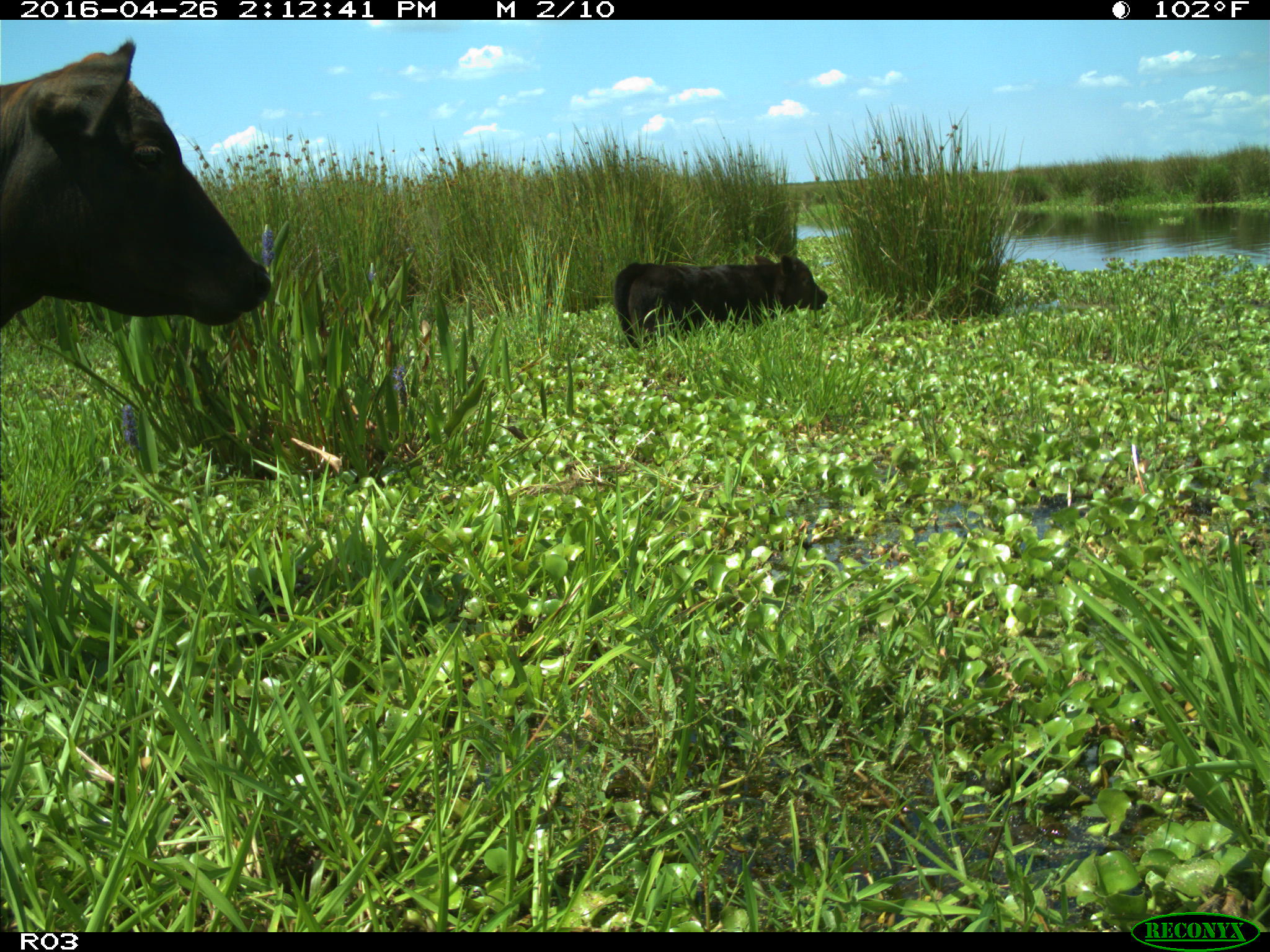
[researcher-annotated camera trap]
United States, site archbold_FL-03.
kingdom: Animalia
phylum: Chordata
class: Mammalia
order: Artiodactyla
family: Bovidae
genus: Bos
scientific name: Bos taurus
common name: domestic cow